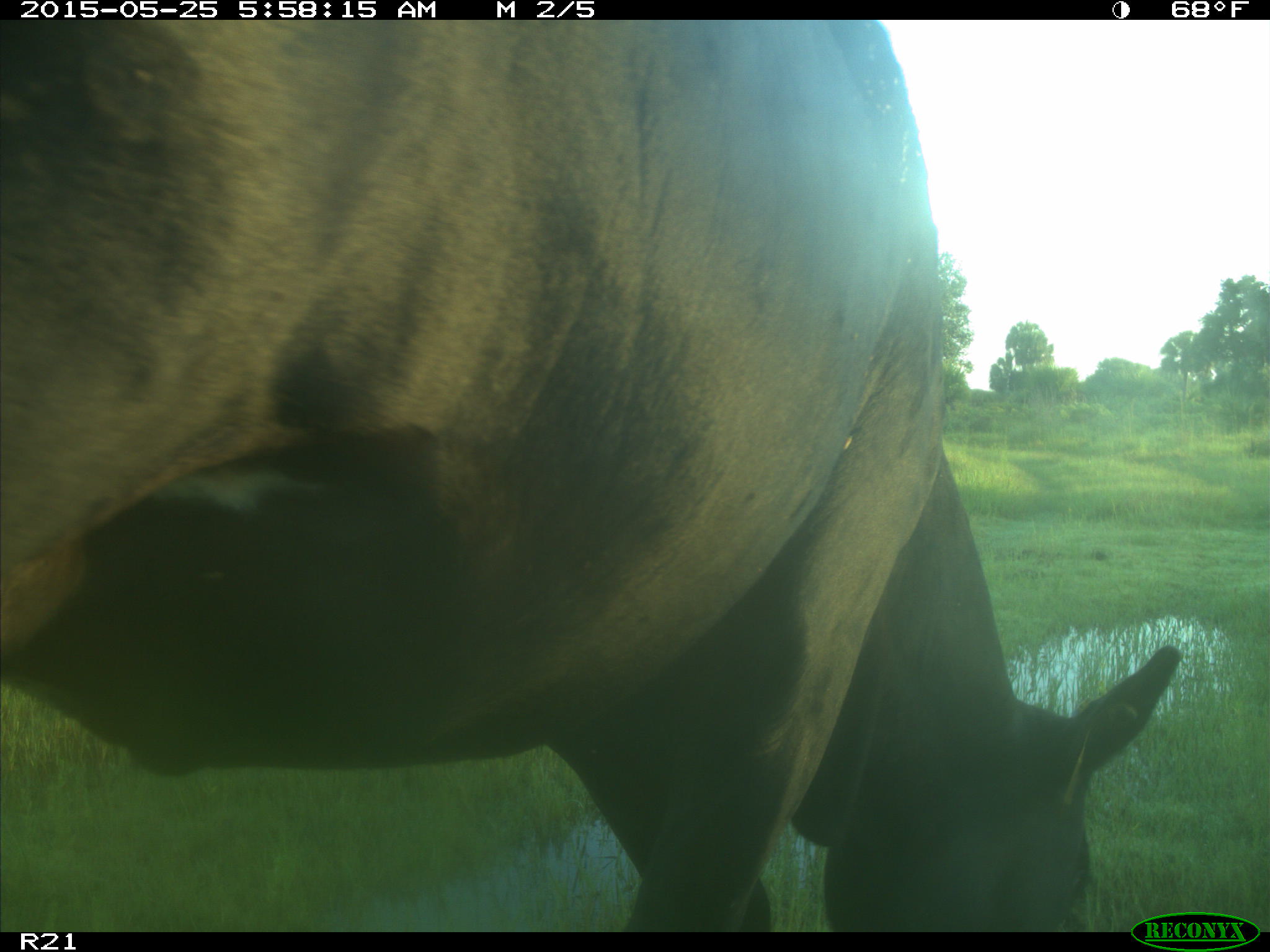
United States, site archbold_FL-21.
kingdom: Animalia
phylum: Chordata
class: Mammalia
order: Artiodactyla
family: Bovidae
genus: Bos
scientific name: Bos taurus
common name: domestic cow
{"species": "Bos taurus (domestic cow)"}